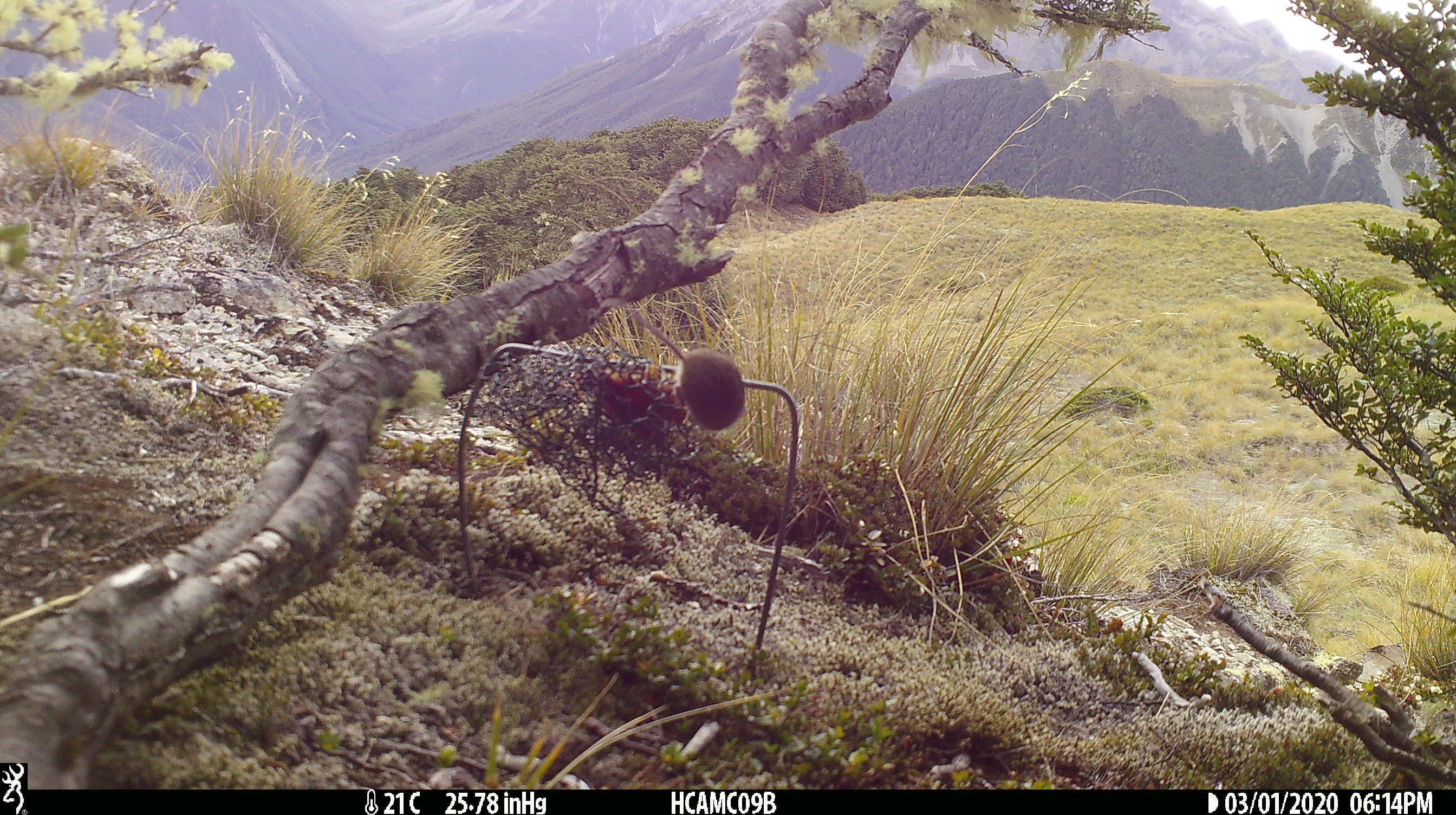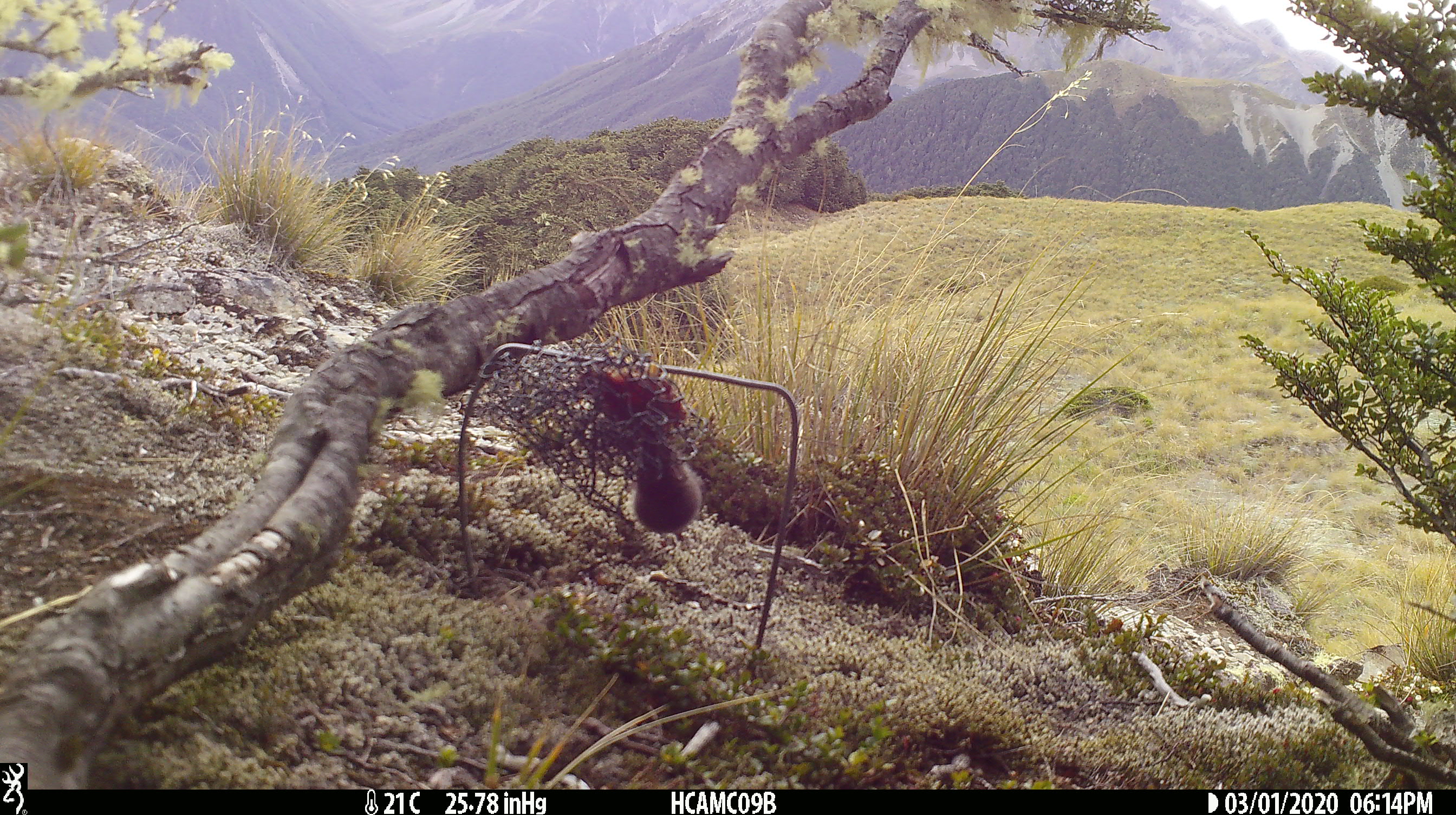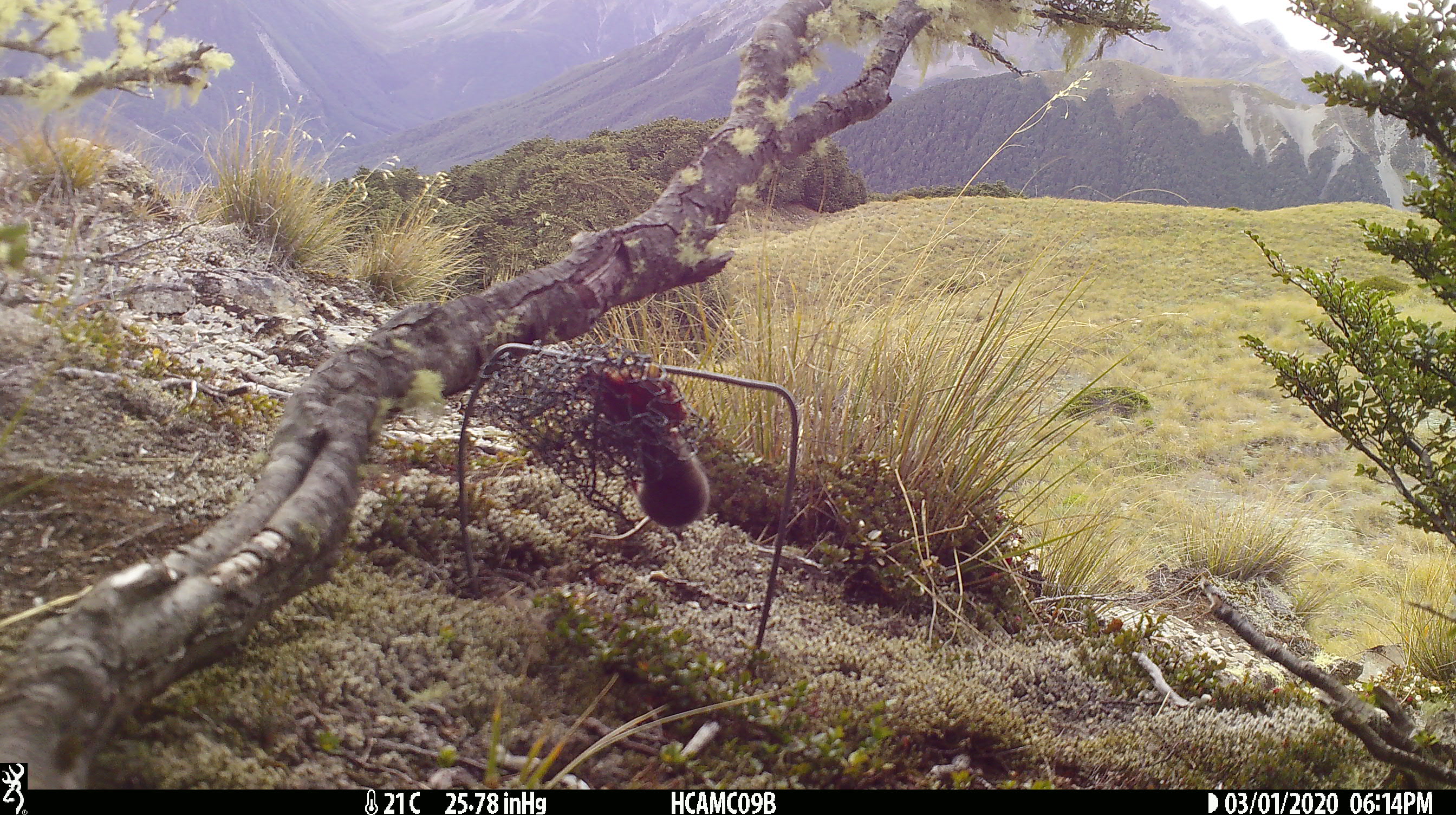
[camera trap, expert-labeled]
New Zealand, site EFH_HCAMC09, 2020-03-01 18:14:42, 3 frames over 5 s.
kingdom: Animalia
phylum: Chordata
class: Mammalia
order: Rodentia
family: Muridae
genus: Mus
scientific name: Mus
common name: mouse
Mouse (Mus).